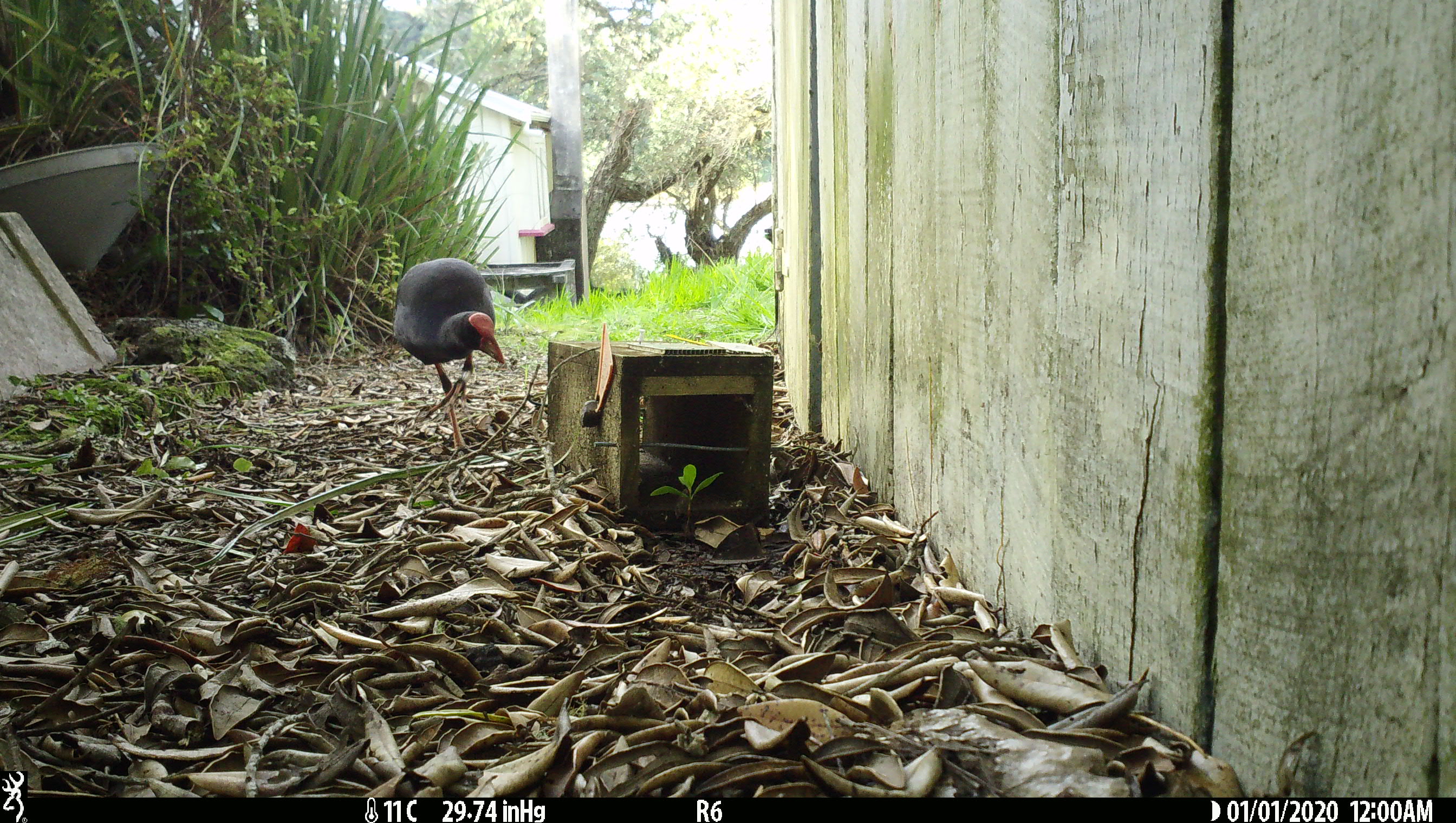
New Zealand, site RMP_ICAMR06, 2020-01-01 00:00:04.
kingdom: Animalia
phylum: Chordata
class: Aves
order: Gruiformes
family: Rallidae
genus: Porphyrio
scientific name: Porphyrio melanotus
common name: australasian swamphen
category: pukeko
Pukeko (australasian swamphen) (Porphyrio melanotus).